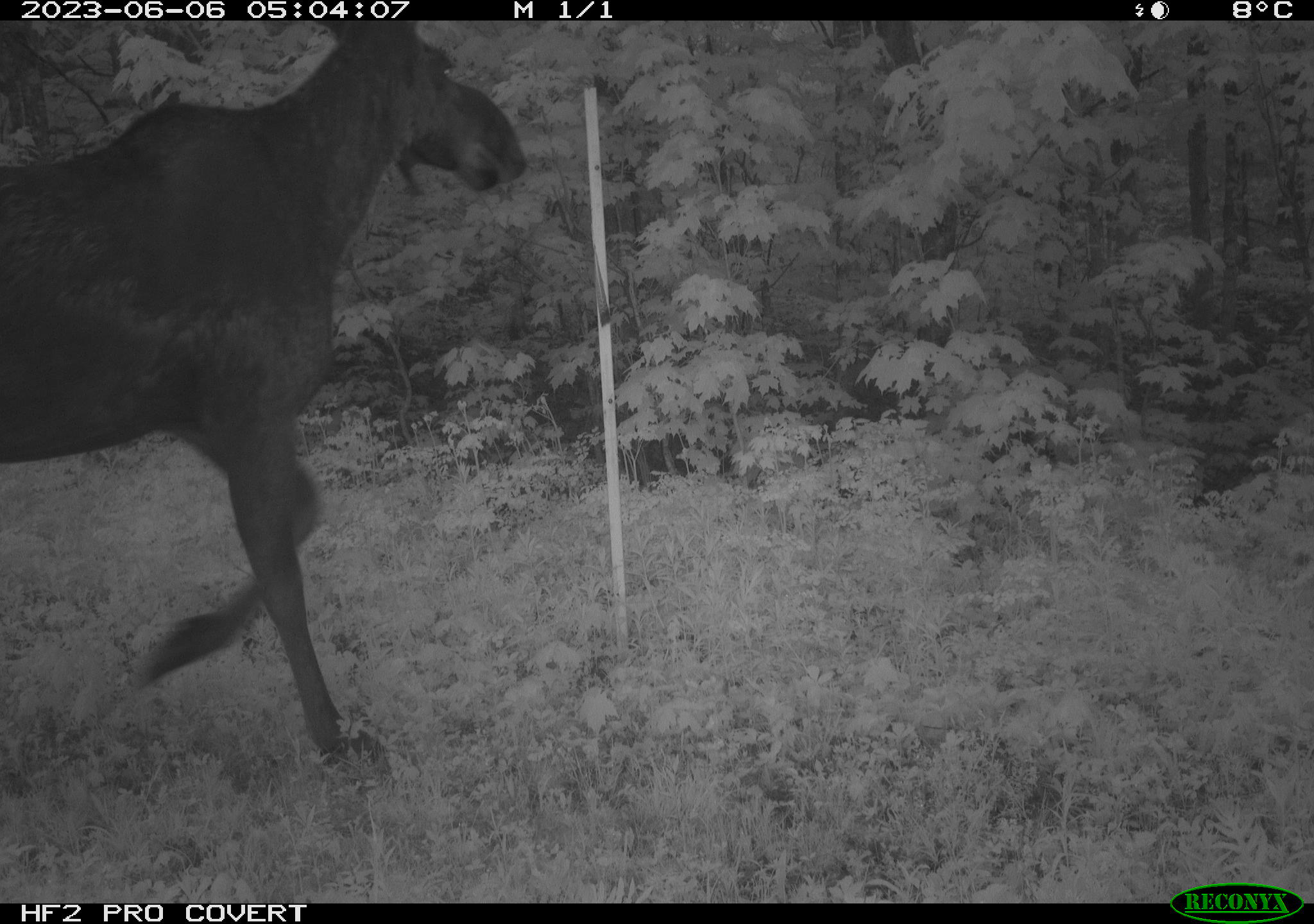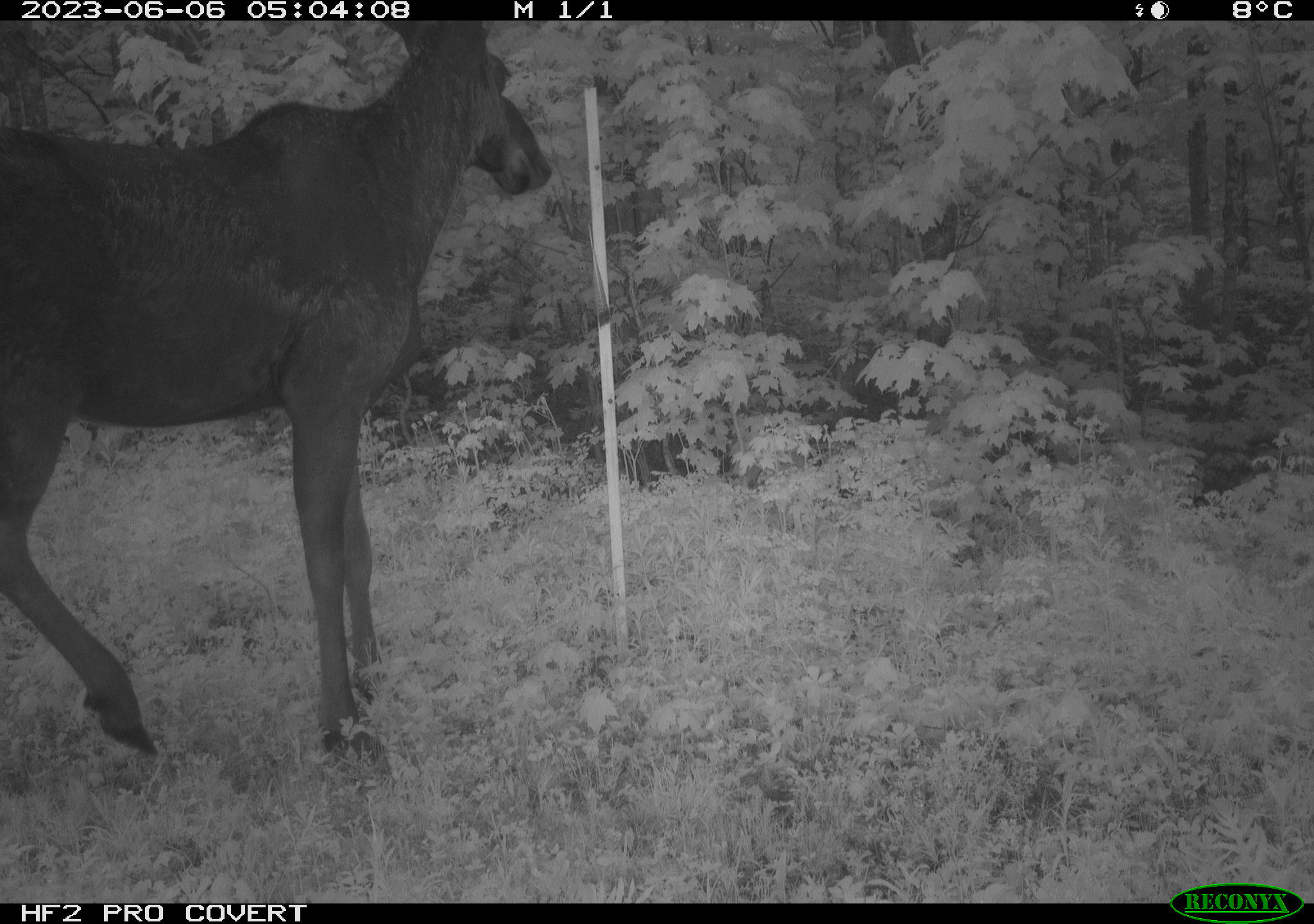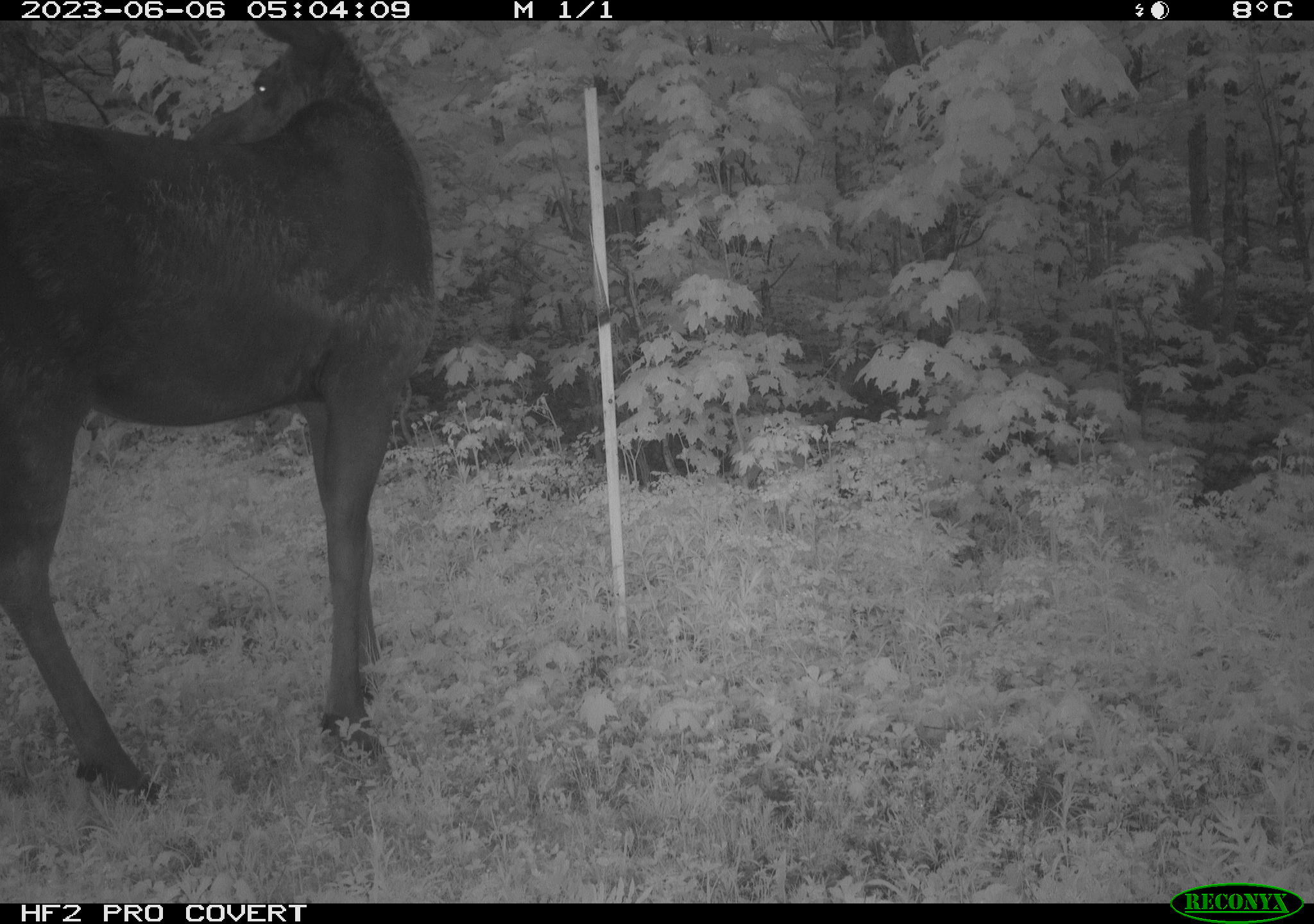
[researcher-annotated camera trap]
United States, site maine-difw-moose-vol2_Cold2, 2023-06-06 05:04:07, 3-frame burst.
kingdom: Animalia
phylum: Chordata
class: Mammalia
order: Artiodactyla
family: Cervidae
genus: Alces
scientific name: Alces alces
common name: moose